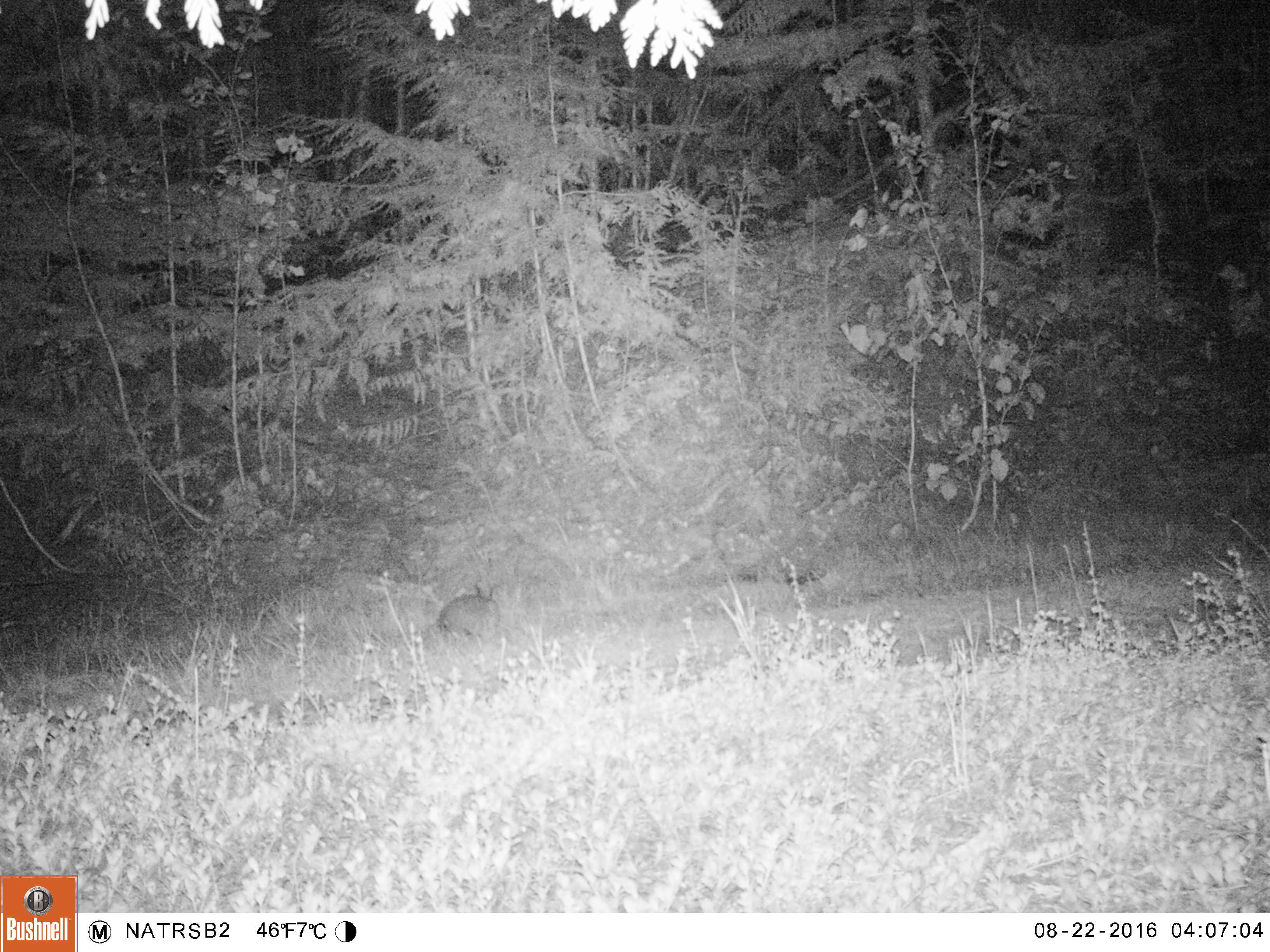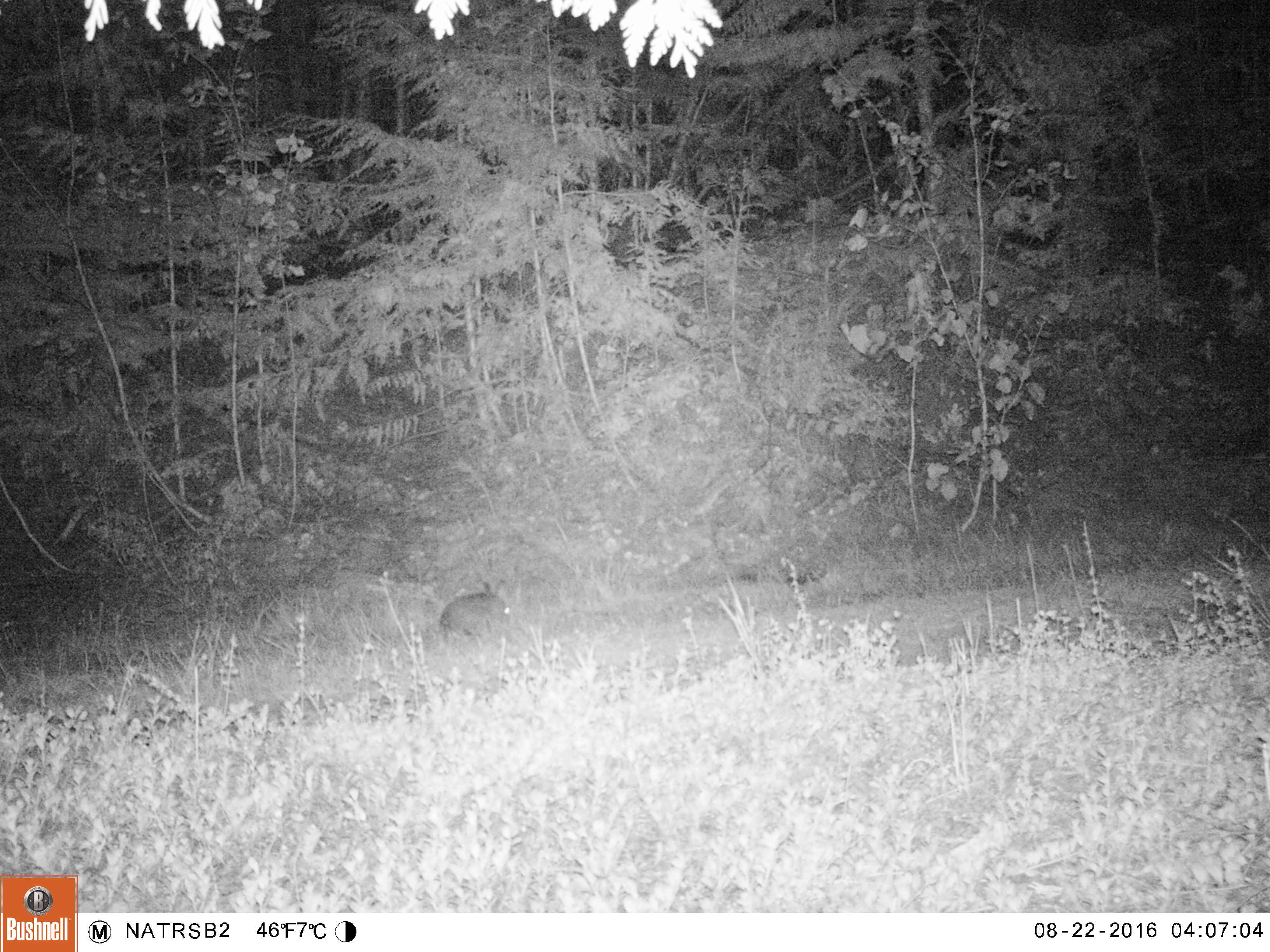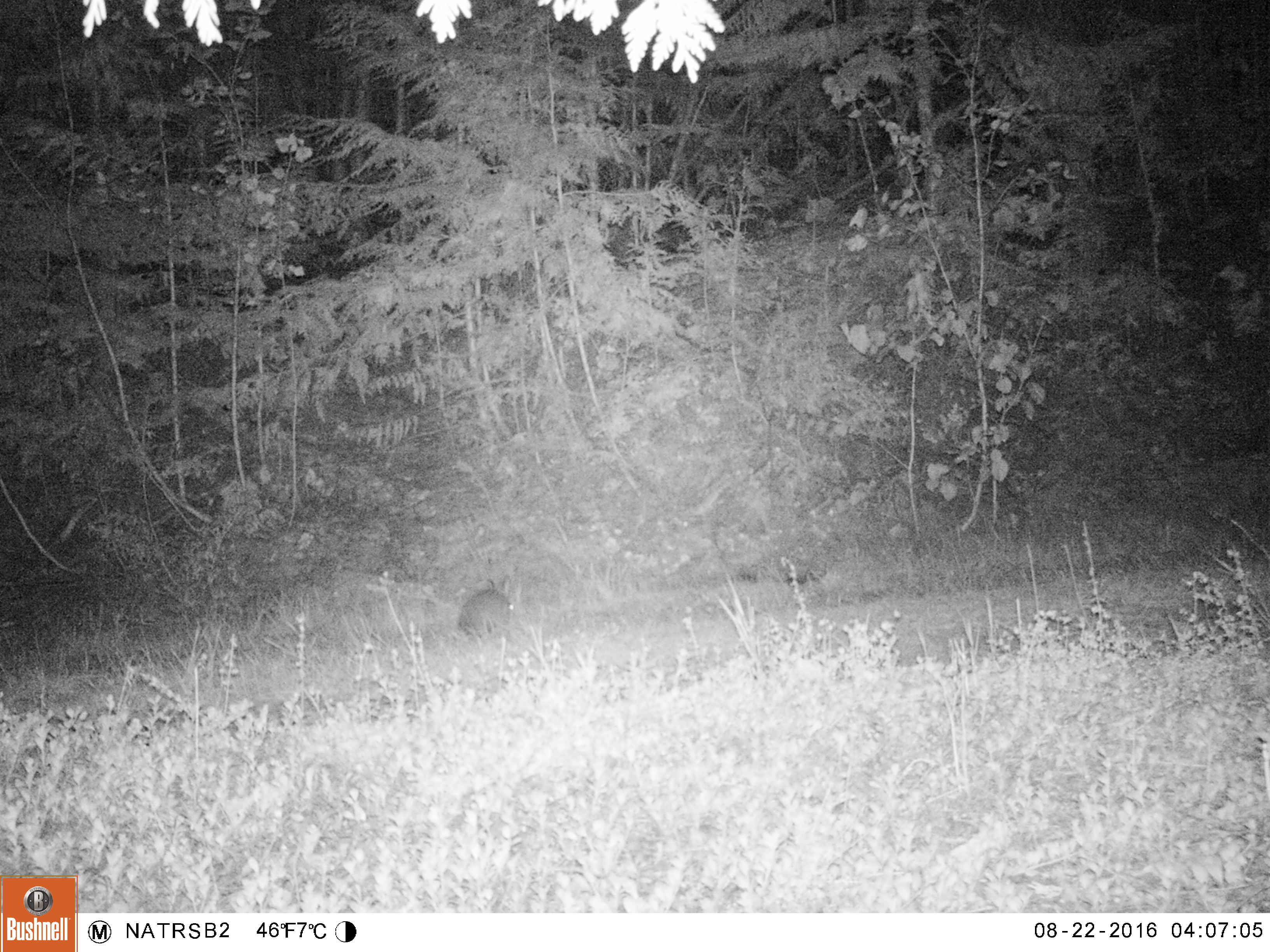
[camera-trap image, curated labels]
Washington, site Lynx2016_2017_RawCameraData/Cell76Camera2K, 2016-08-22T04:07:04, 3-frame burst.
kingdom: Animalia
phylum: Chordata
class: Mammalia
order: Lagomorpha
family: Leporidae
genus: Lepus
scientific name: Lepus americanus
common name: snowshoe hare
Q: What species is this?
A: Lepus americanus (snowshoe hare).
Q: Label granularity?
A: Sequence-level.